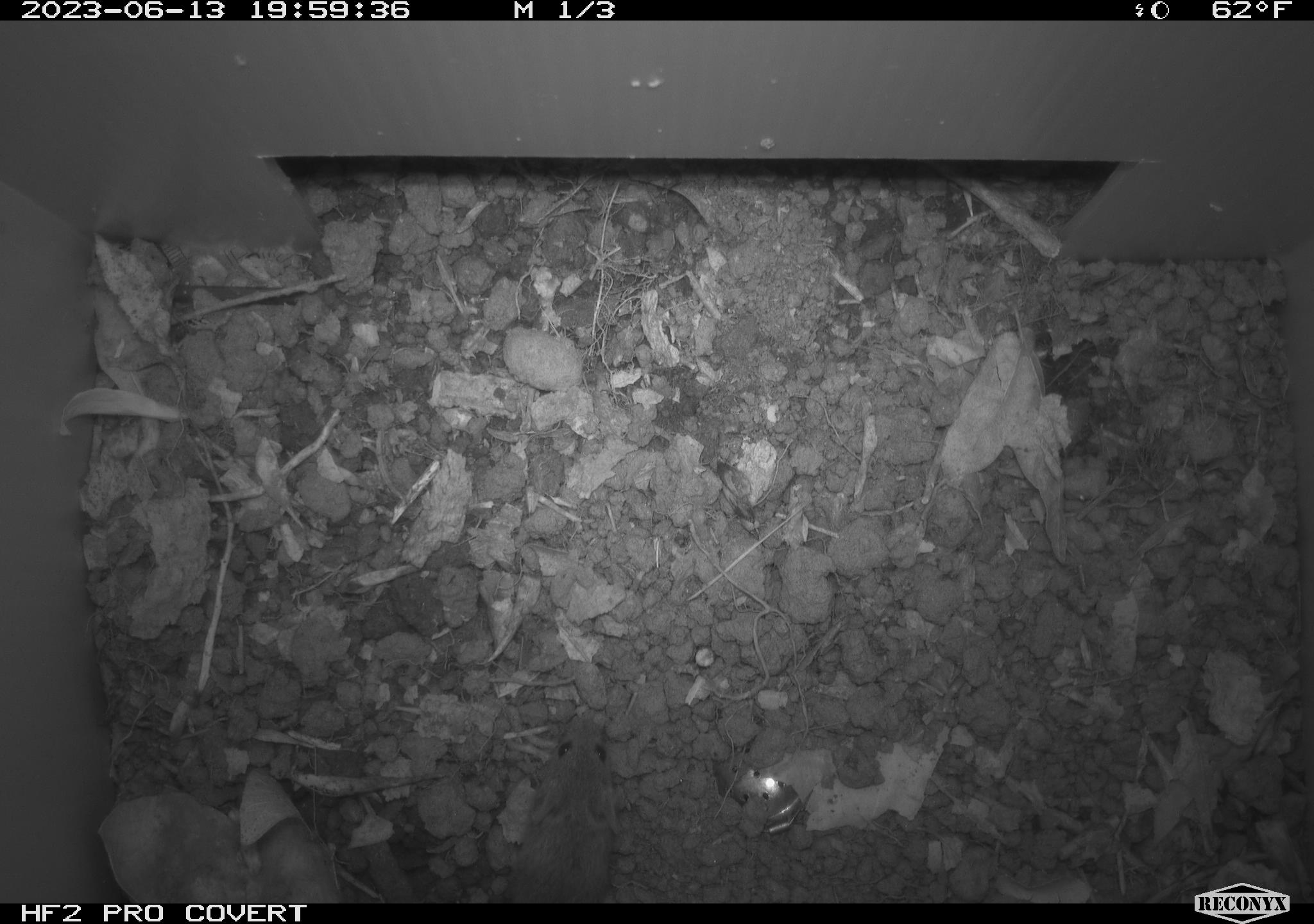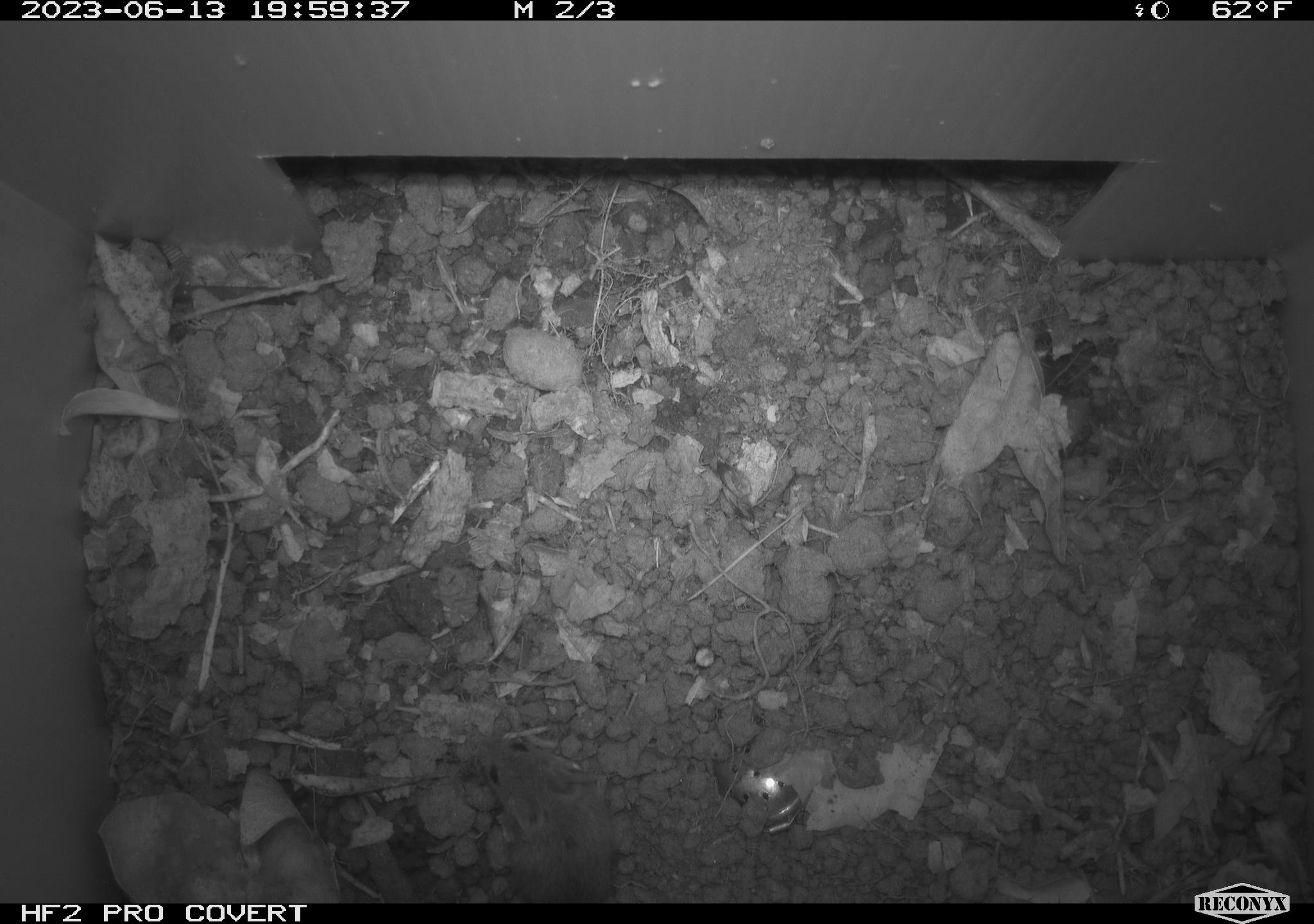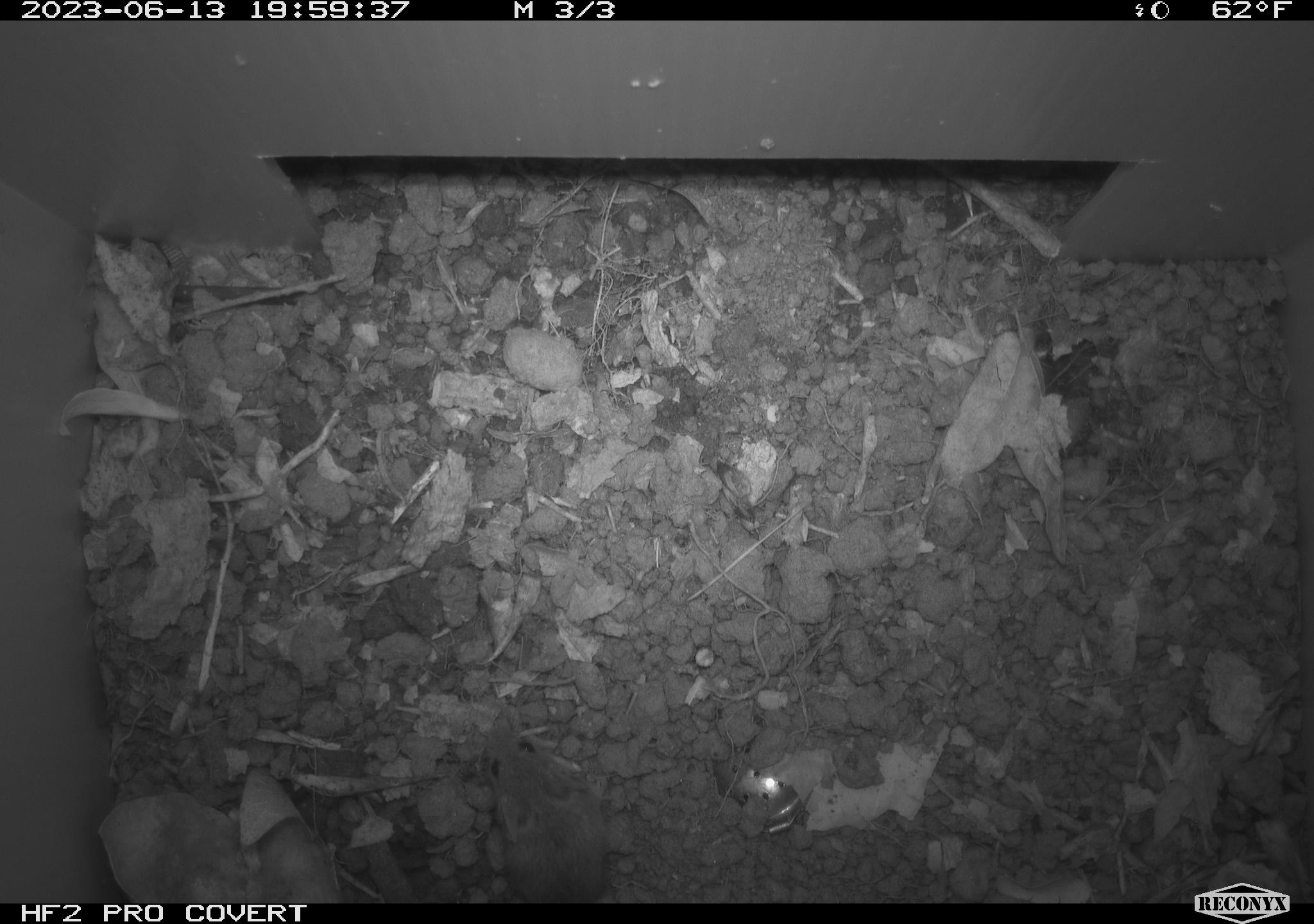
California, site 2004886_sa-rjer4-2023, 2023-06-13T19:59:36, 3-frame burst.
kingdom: Animalia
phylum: Chordata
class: Mammalia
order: Rodentia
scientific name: Rodentia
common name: mouse species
Mouse species (Rodentia).